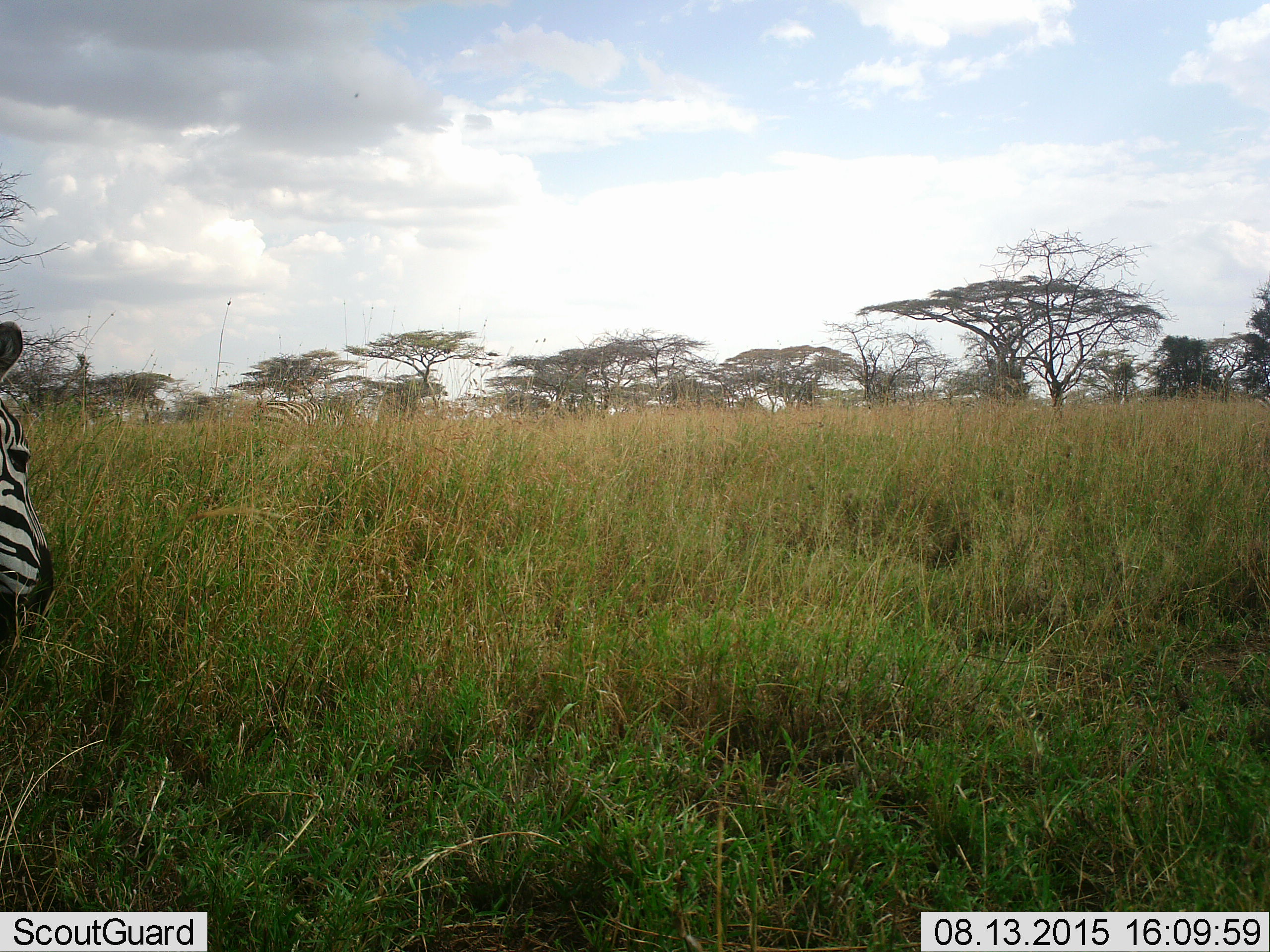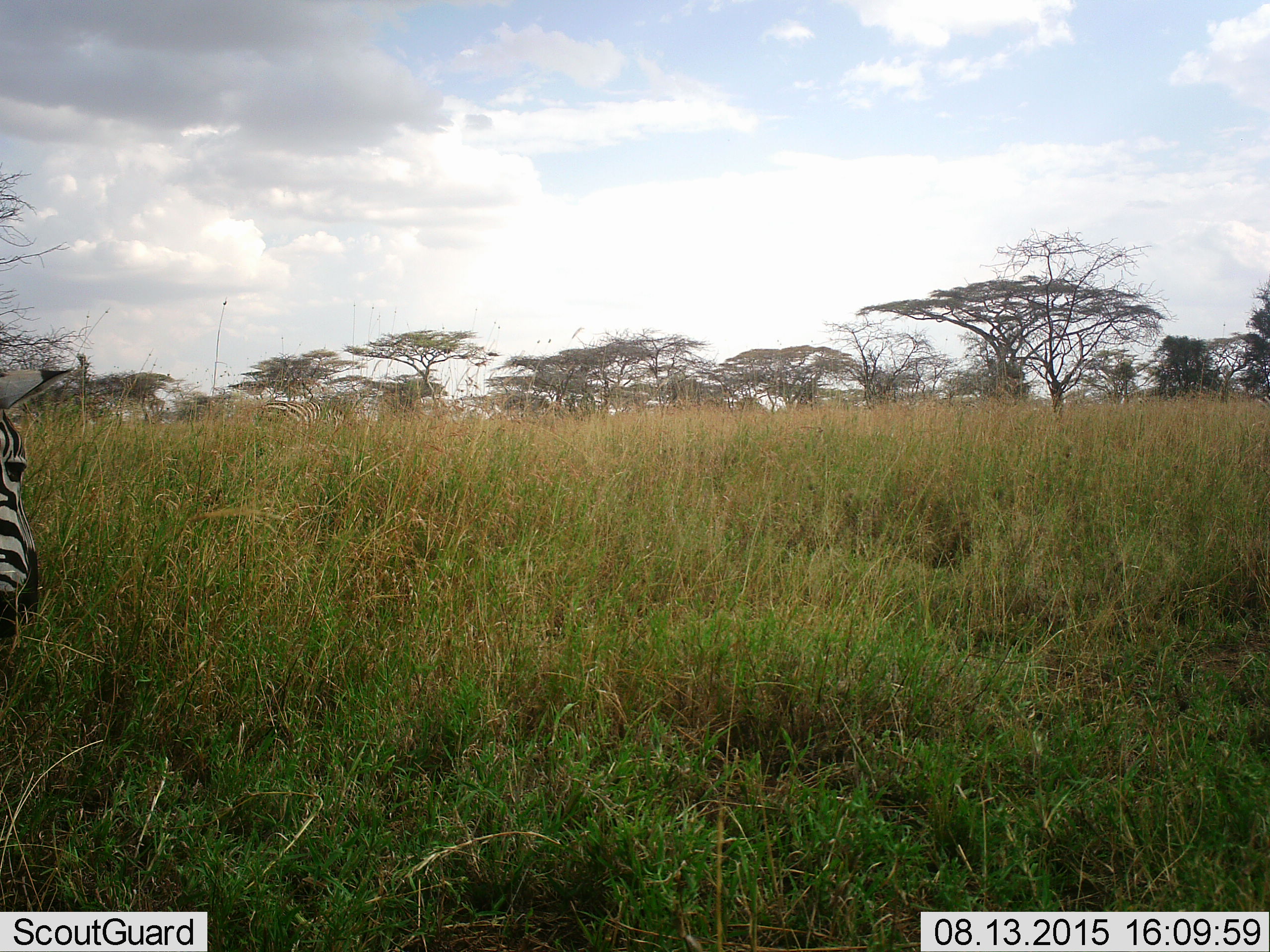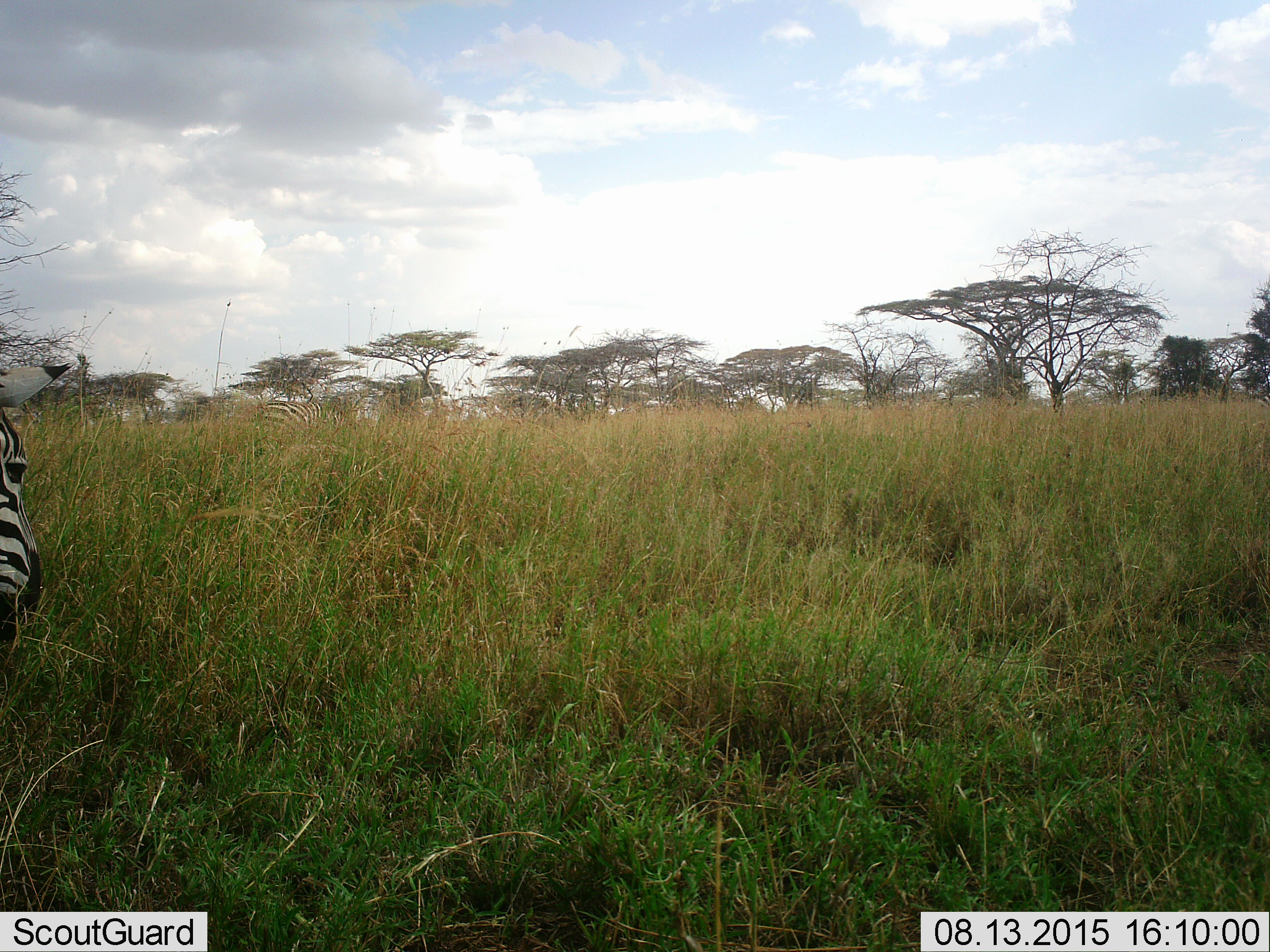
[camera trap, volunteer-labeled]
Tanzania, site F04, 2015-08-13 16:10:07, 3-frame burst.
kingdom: Animalia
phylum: Chordata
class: Mammalia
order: Perissodactyla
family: Equidae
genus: Equus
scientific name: Equus quagga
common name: plains zebra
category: zebra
Zebra (plains zebra) (Equus quagga), count 1. Behavior (volunteer vote fractions): standing 69%, resting 0%, moving 19%, interacting 0%. Young present (vote fraction): 0%. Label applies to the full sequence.